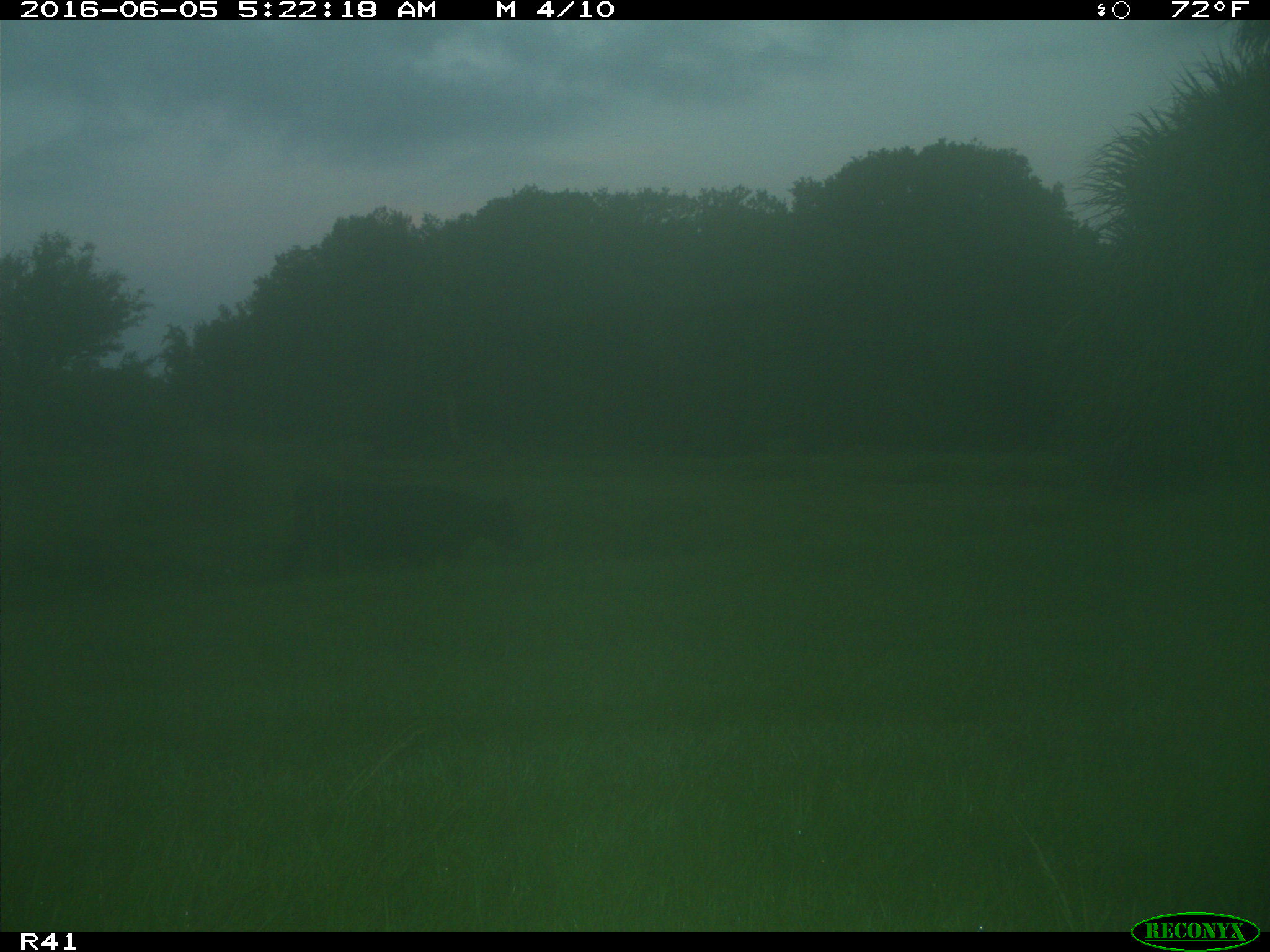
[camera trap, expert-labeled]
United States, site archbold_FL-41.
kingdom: Animalia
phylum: Chordata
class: Mammalia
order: Artiodactyla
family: Bovidae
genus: Bos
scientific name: Bos taurus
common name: domestic cow